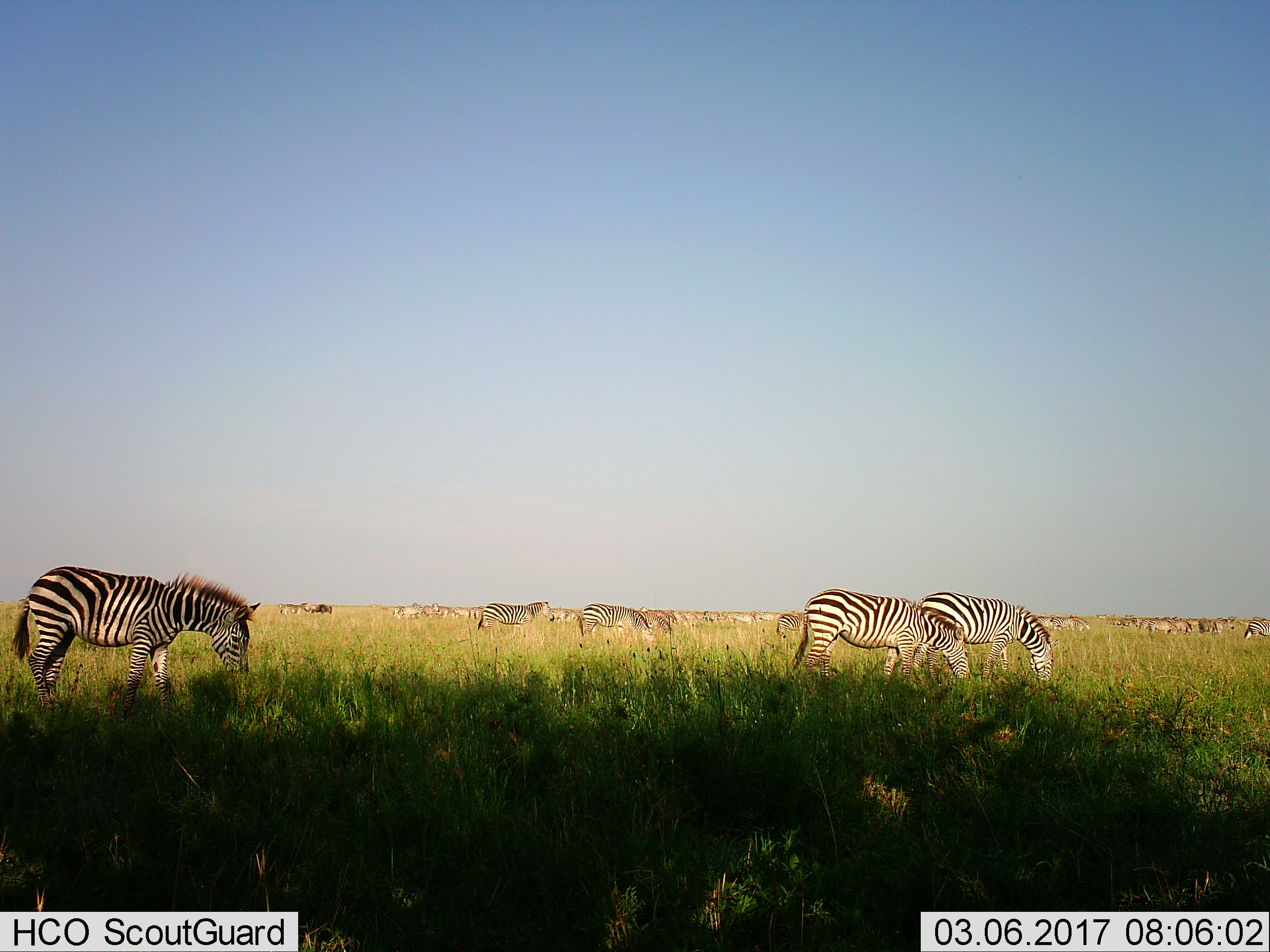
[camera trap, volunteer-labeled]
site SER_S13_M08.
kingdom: Animalia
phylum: Chordata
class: Mammalia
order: Perissodactyla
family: Equidae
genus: Equus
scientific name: Equus quagga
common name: plains zebra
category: zebraplains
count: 11-50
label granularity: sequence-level